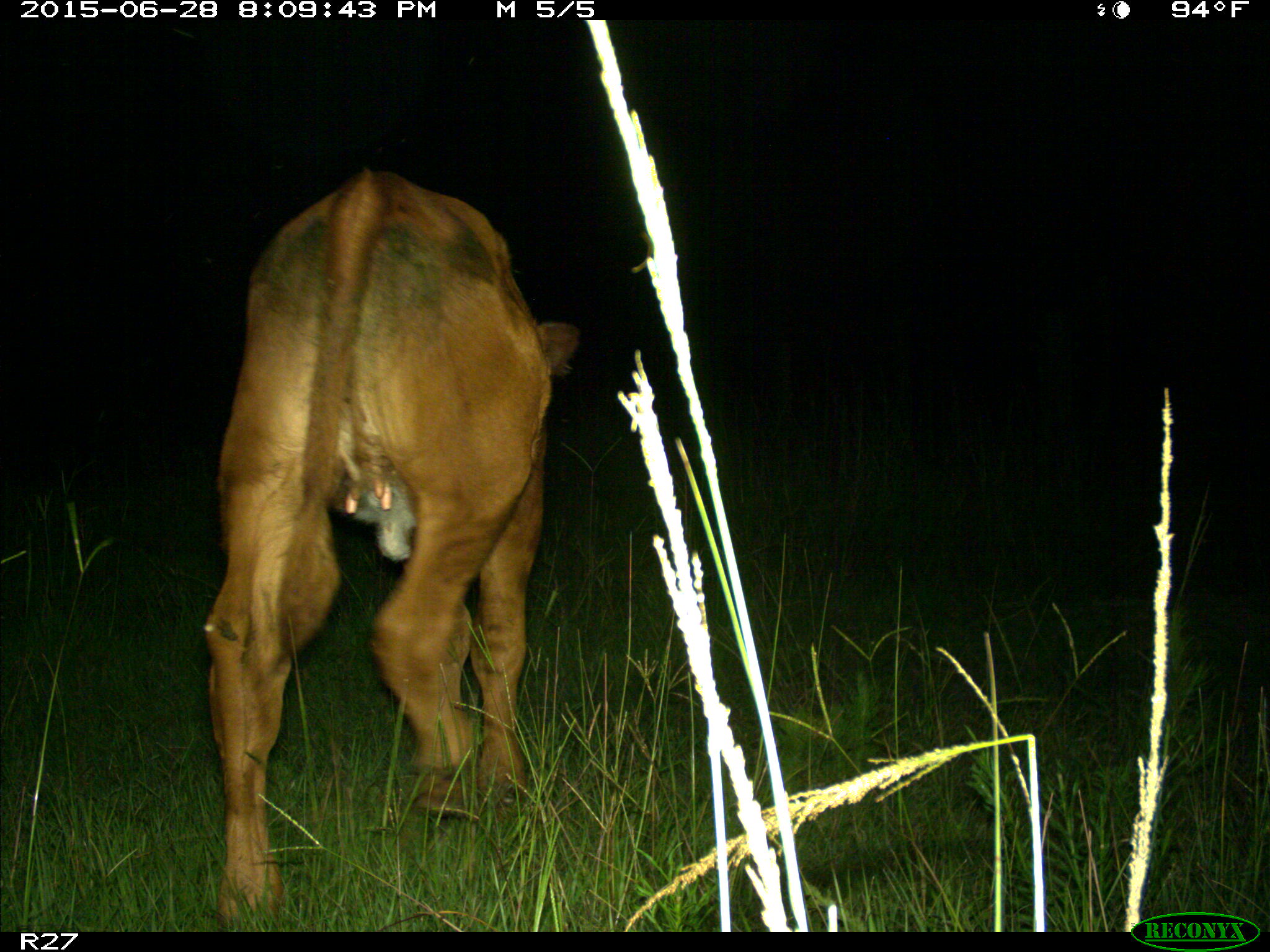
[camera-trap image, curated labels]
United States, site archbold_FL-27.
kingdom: Animalia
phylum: Chordata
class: Mammalia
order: Artiodactyla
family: Bovidae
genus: Bos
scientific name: Bos taurus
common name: domestic cow